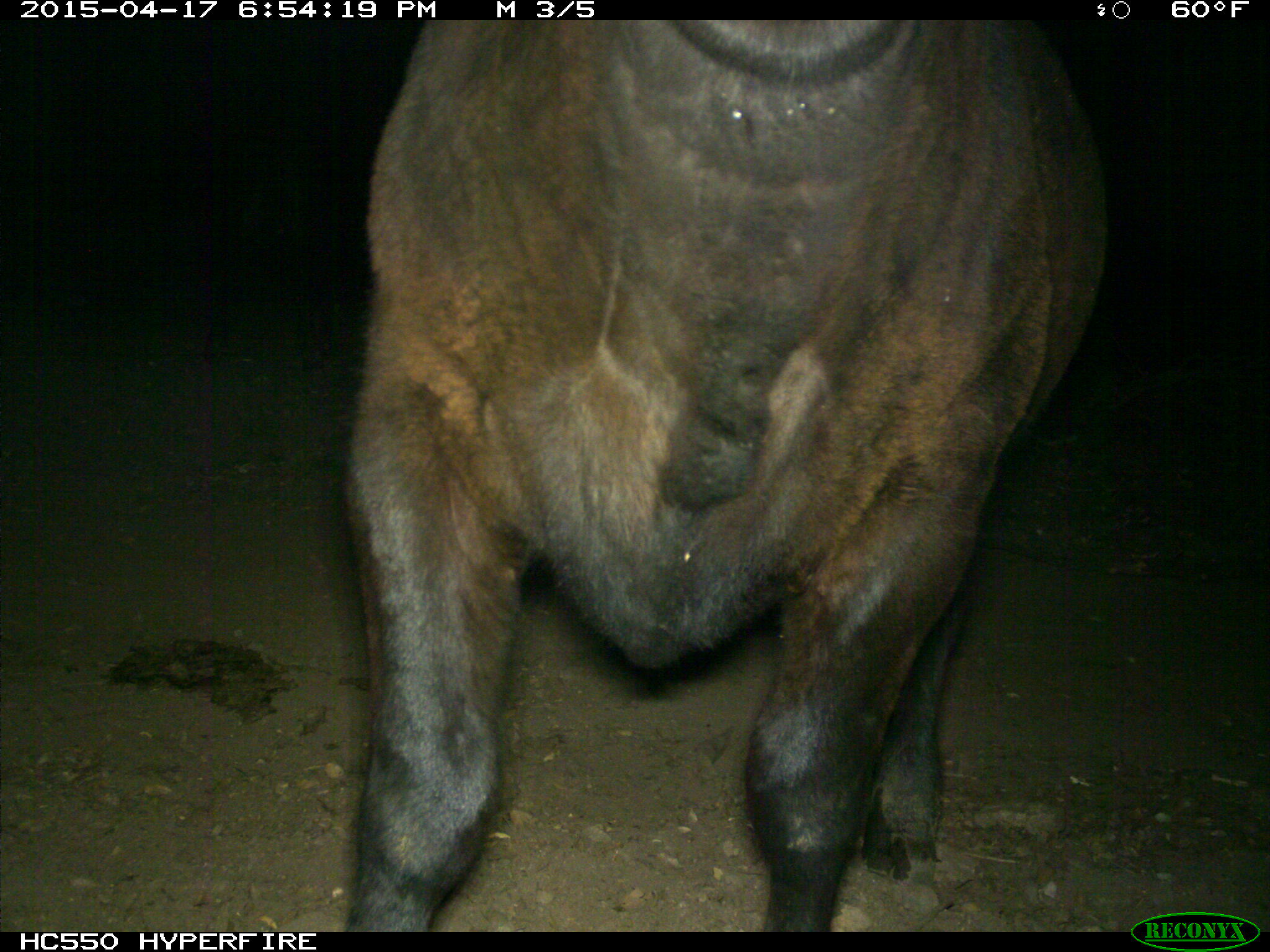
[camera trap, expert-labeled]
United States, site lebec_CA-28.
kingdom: Animalia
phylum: Chordata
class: Mammalia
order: Artiodactyla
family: Bovidae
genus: Bos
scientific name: Bos taurus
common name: domestic cow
Bos taurus (domestic cow).